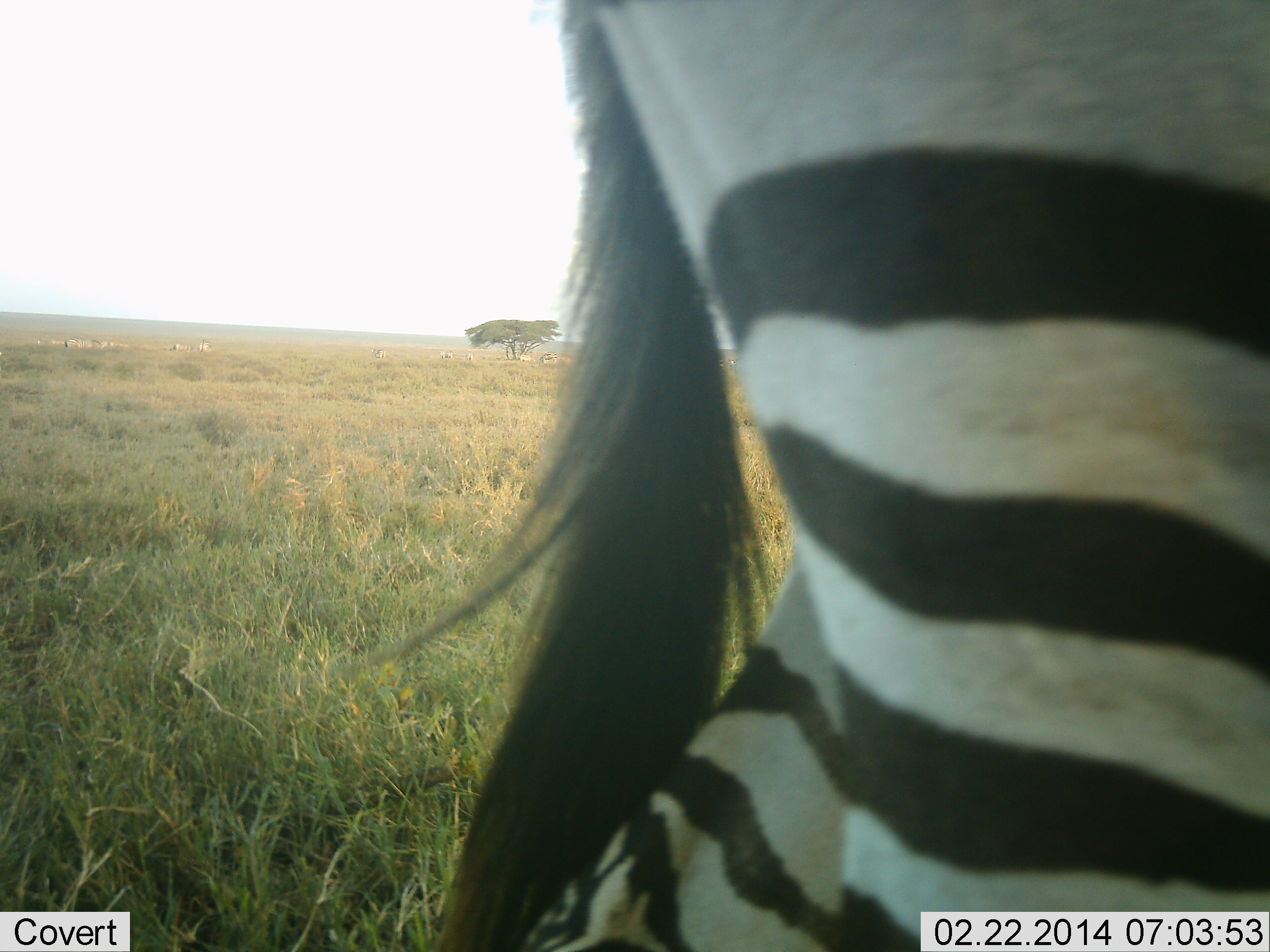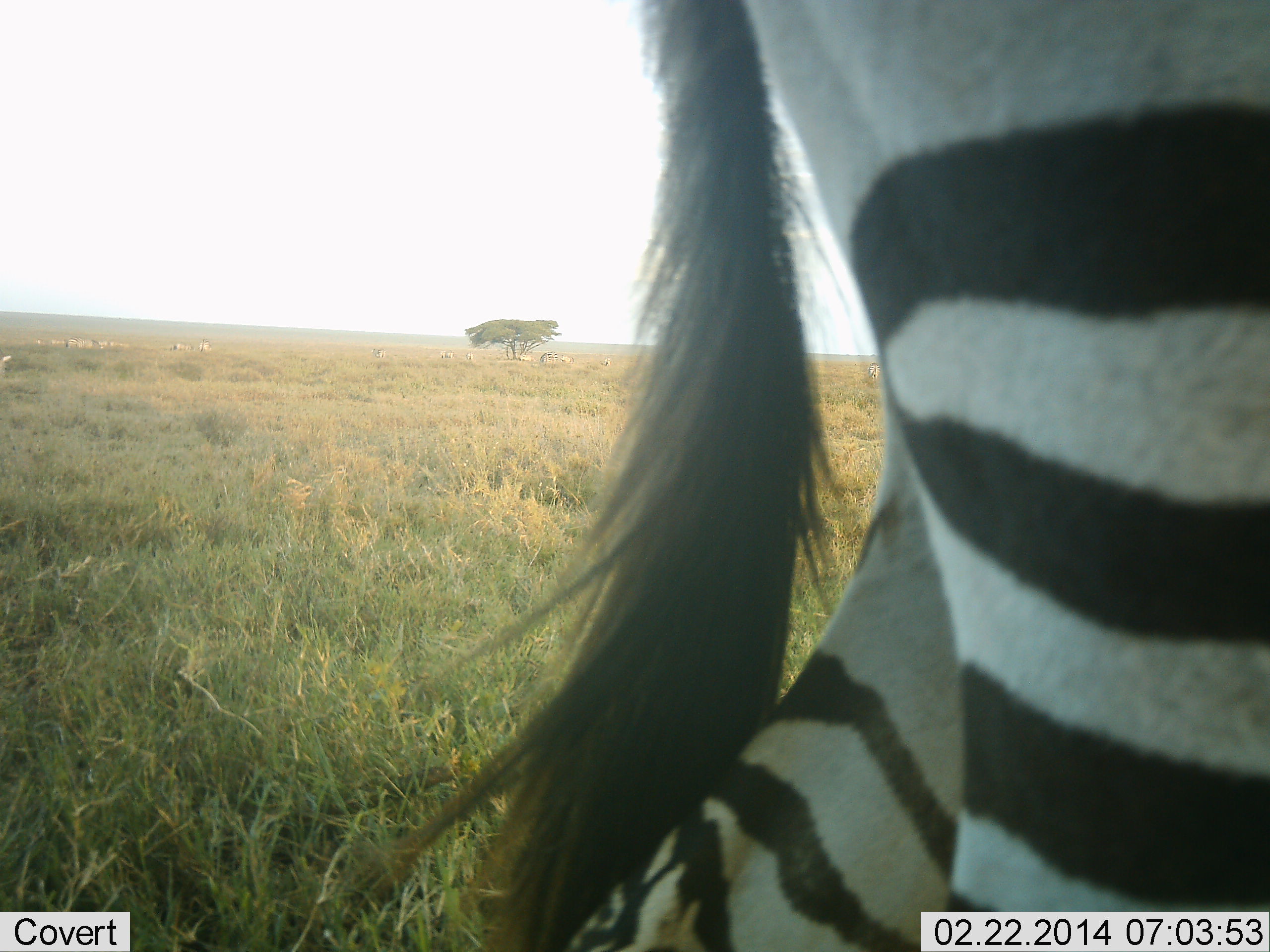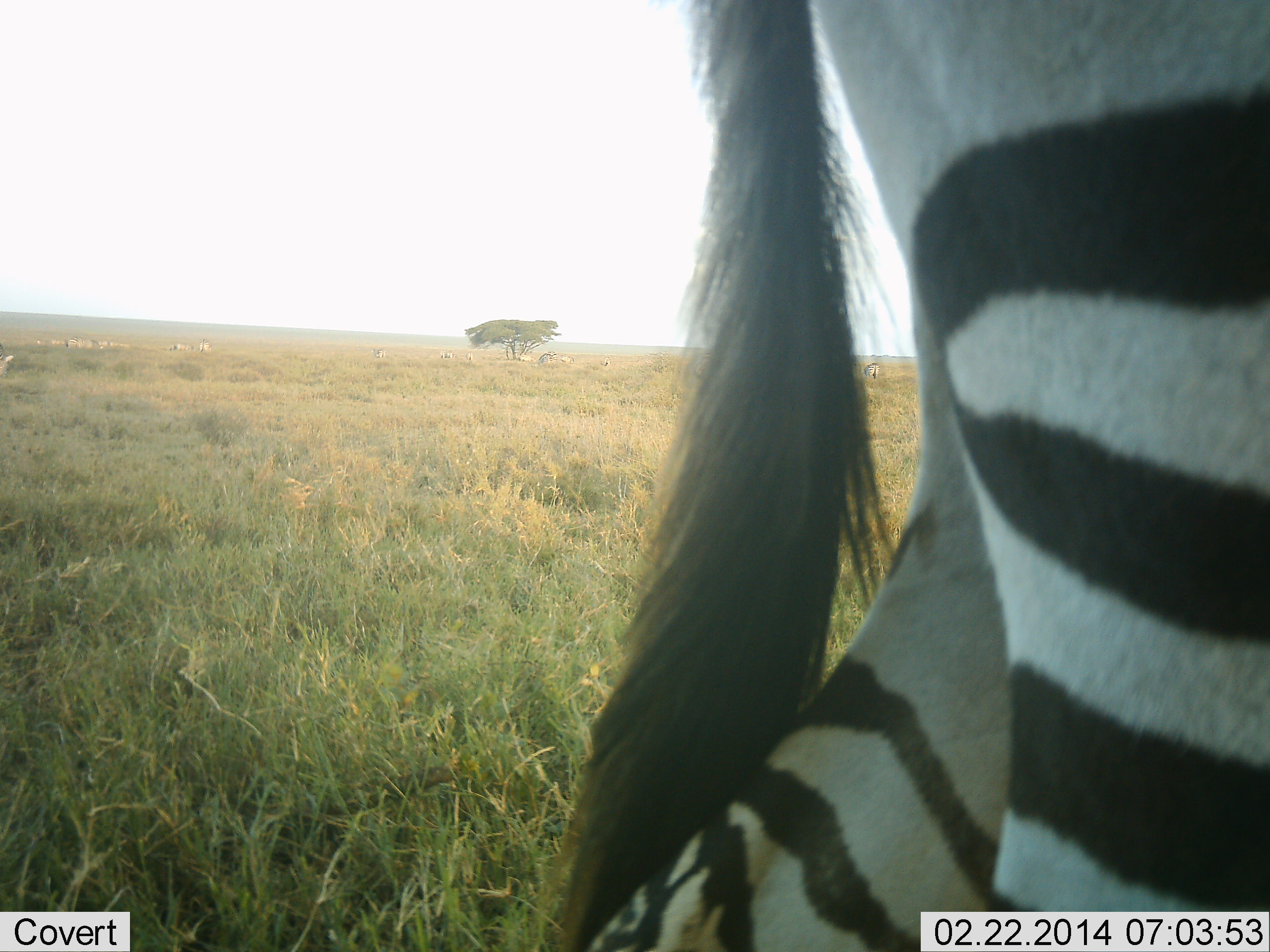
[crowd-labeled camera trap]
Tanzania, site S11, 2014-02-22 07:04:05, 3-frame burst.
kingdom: Animalia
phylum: Chordata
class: Mammalia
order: Perissodactyla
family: Equidae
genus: Equus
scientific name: Equus quagga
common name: plains zebra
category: zebra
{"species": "zebra (plains zebra) (Equus quagga)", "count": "1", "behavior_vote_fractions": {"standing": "20%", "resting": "0%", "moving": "70%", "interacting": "0%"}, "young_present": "0%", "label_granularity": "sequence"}